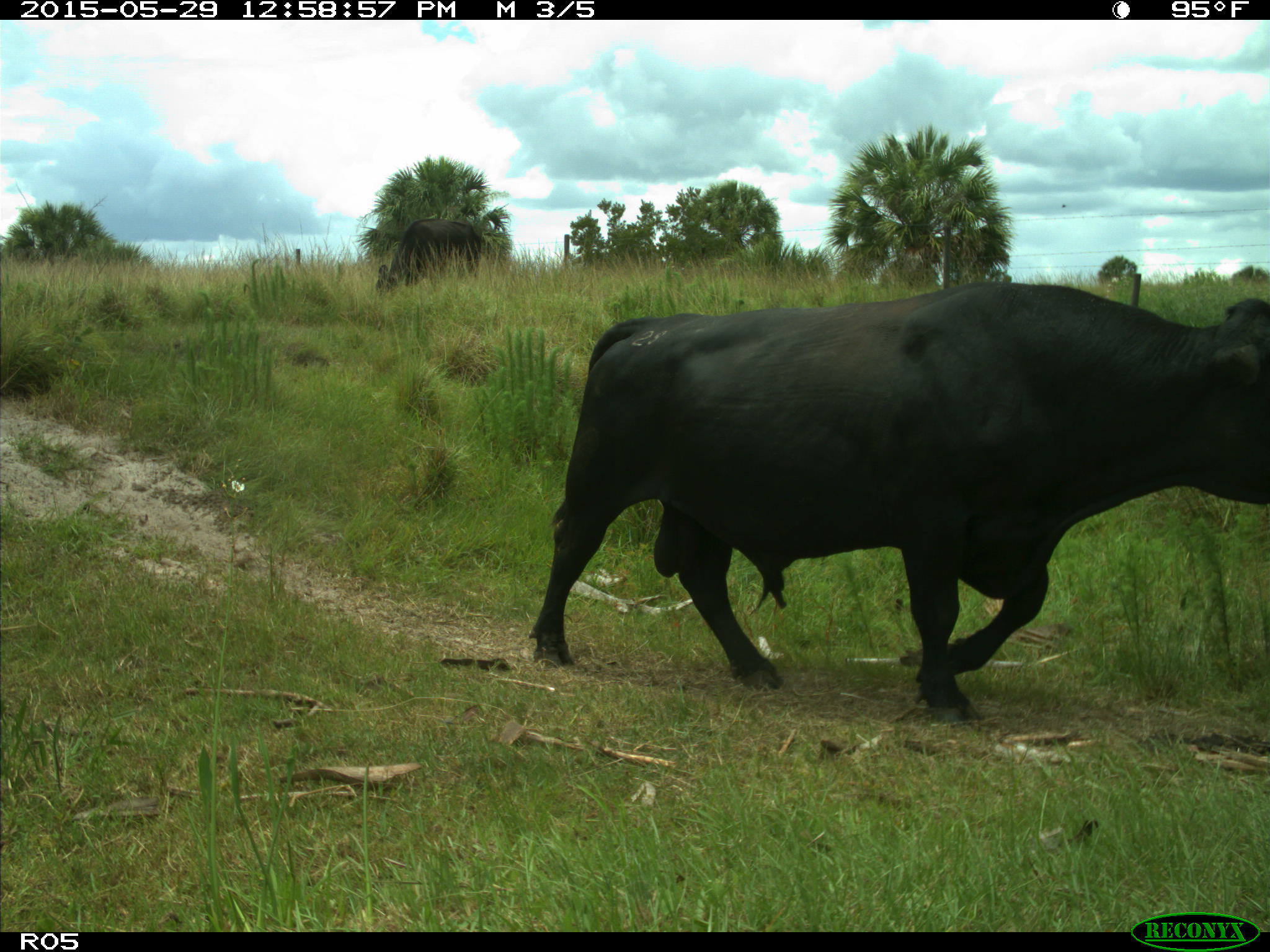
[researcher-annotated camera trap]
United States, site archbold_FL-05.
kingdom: Animalia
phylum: Chordata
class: Mammalia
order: Artiodactyla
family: Bovidae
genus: Bos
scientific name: Bos taurus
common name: domestic cow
Bos taurus (domestic cow).